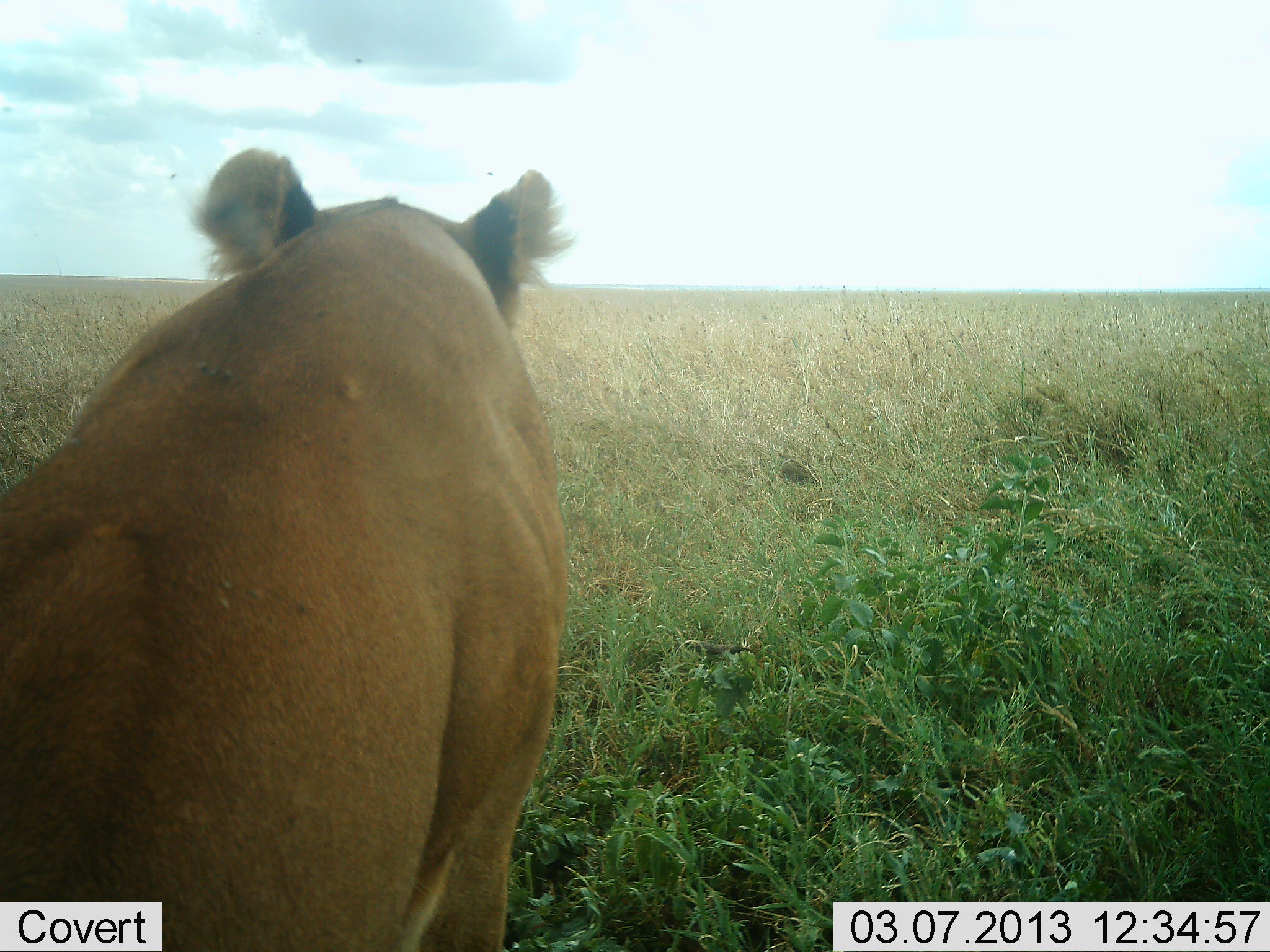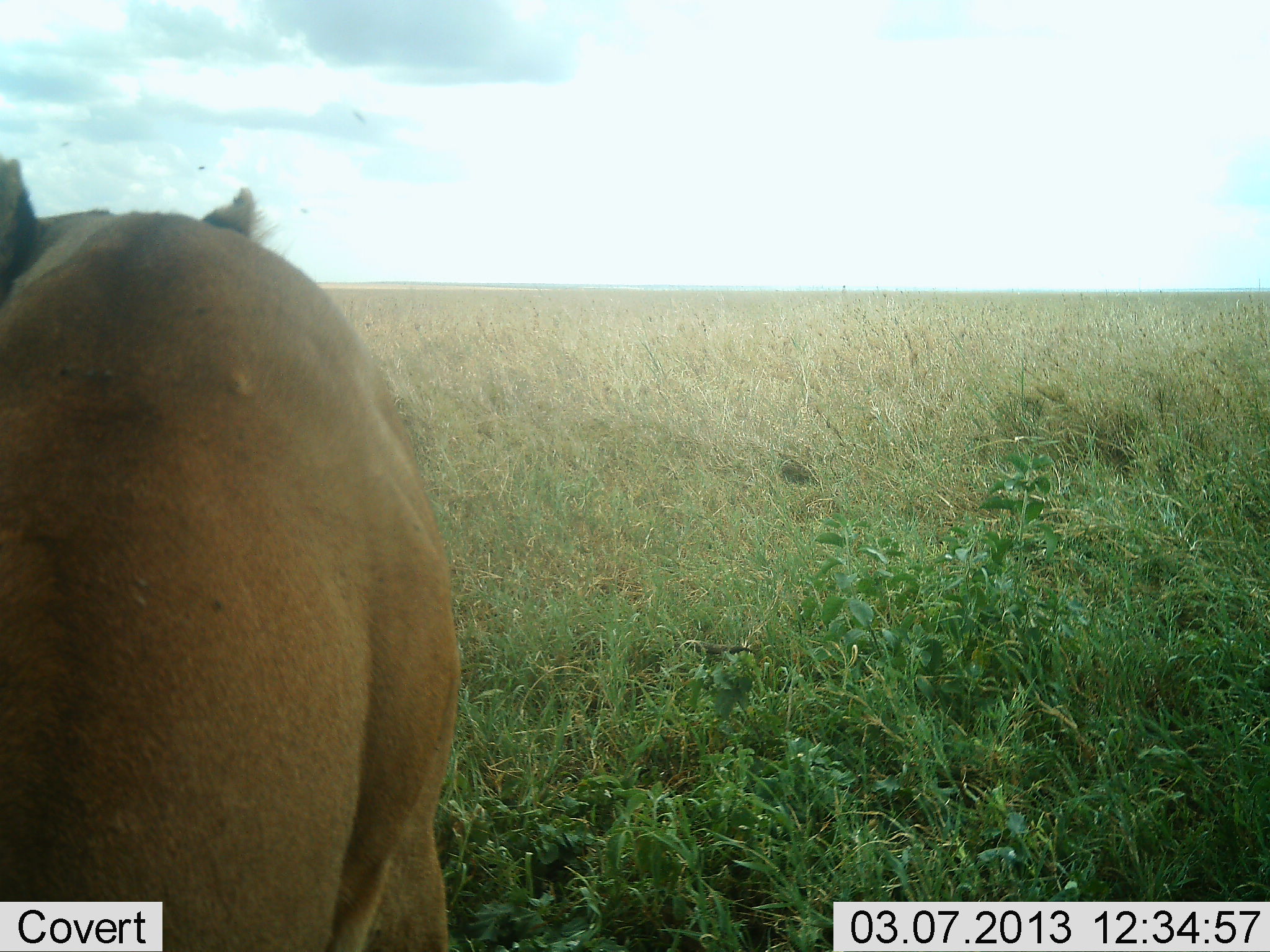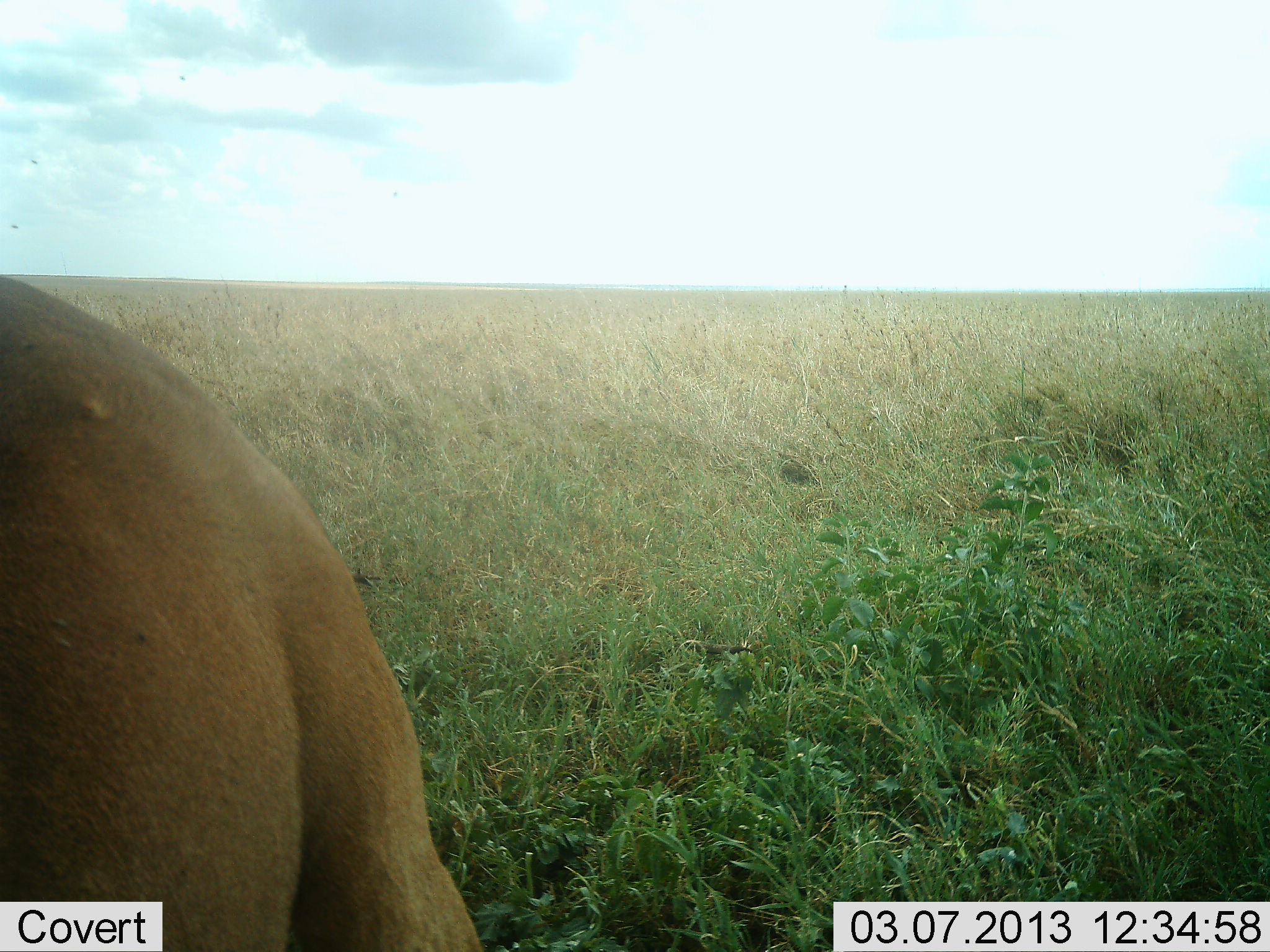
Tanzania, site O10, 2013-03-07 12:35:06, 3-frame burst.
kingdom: Animalia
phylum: Chordata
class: Mammalia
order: Carnivora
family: Felidae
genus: Panthera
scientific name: Panthera leo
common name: lion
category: lionfemale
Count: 1.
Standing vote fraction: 17%.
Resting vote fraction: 63%.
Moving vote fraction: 27%.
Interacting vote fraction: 0%.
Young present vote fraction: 0%.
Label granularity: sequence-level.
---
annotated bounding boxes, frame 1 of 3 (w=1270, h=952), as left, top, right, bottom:
animal: 0, 148, 577, 951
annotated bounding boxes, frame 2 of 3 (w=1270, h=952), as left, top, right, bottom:
animal: 1, 157, 460, 952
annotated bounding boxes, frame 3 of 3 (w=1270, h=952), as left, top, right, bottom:
animal: 0, 276, 481, 952